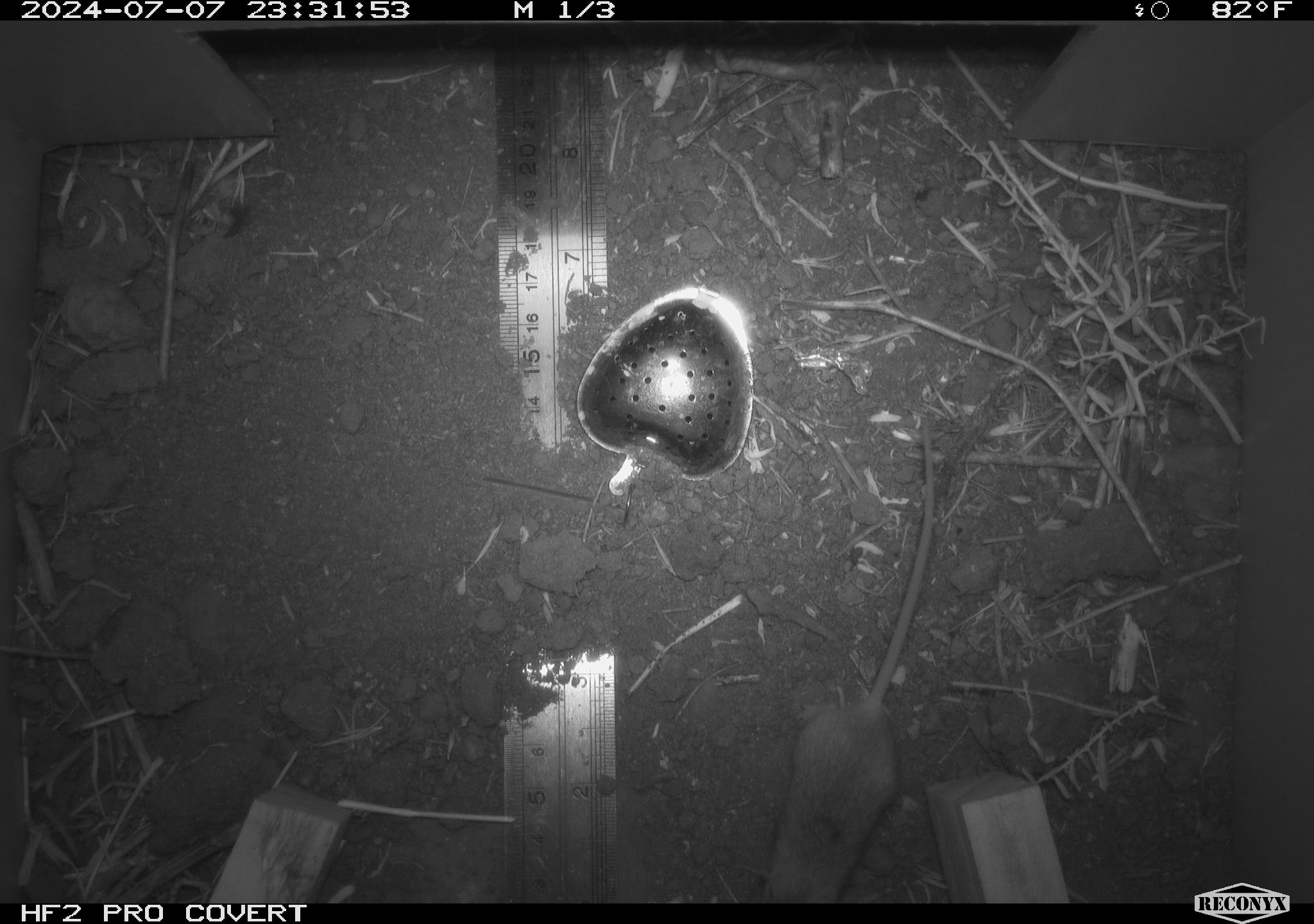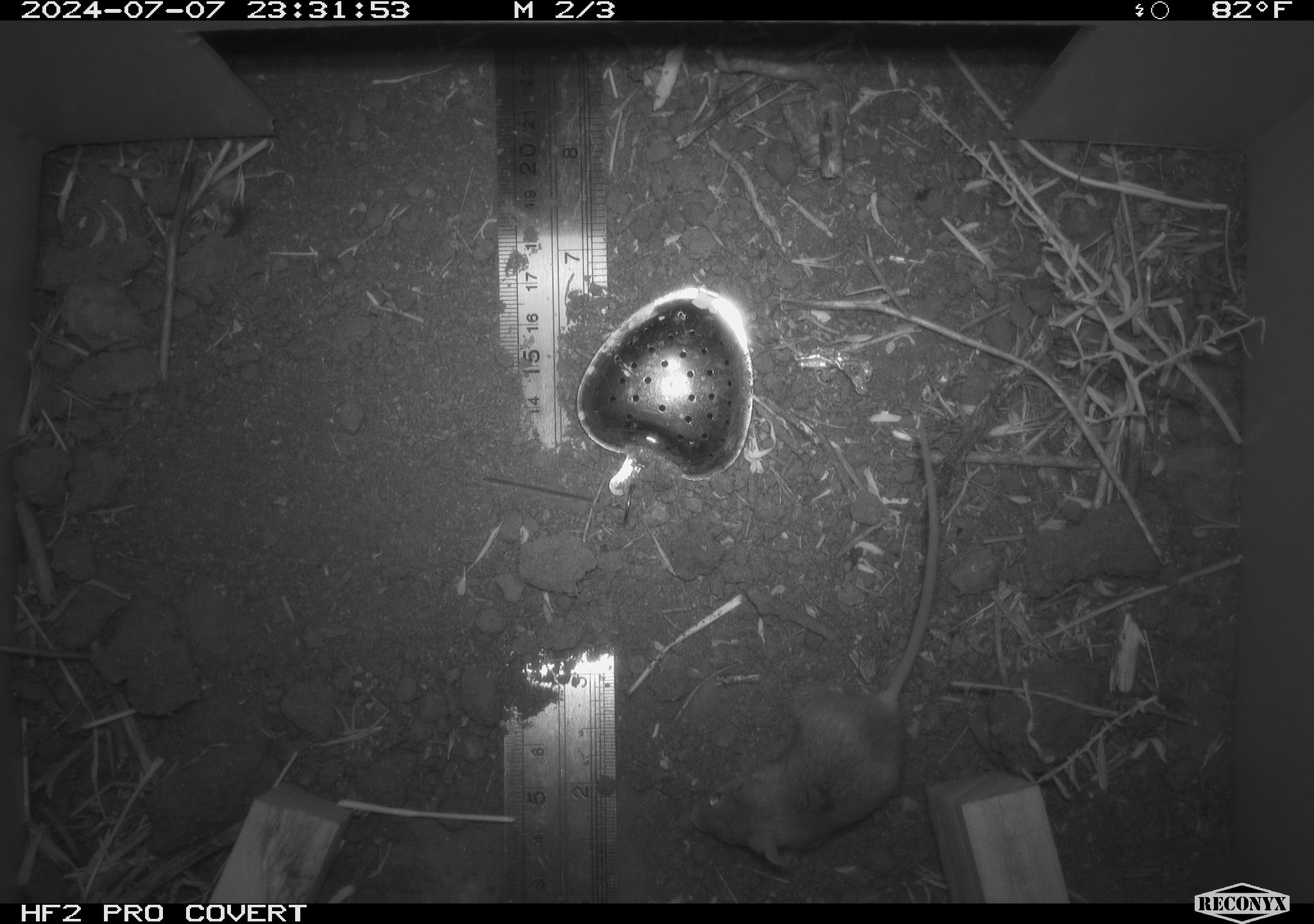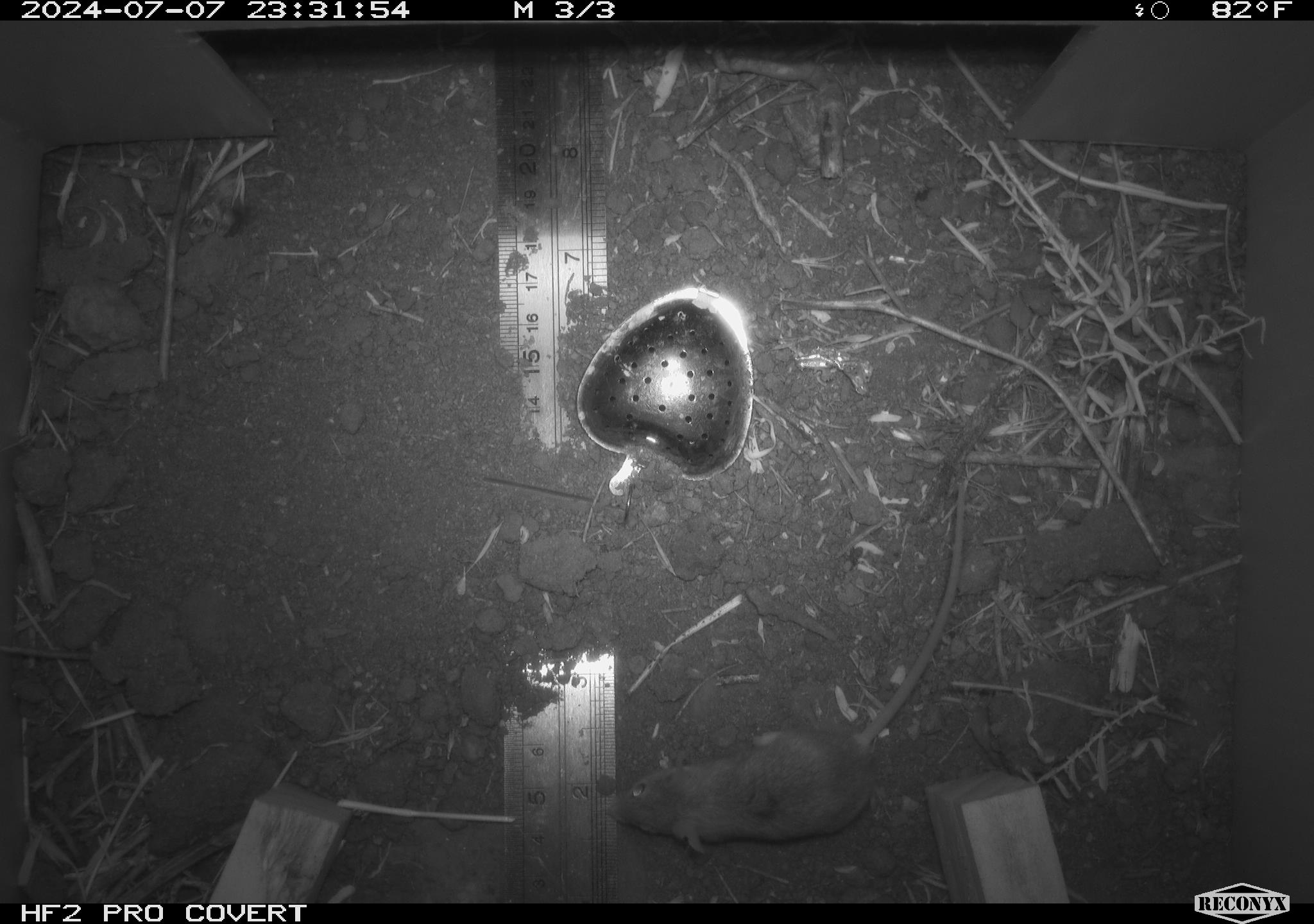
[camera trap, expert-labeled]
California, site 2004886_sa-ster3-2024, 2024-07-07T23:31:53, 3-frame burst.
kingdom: Animalia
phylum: Chordata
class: Mammalia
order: Rodentia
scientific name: Rodentia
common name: mouse species